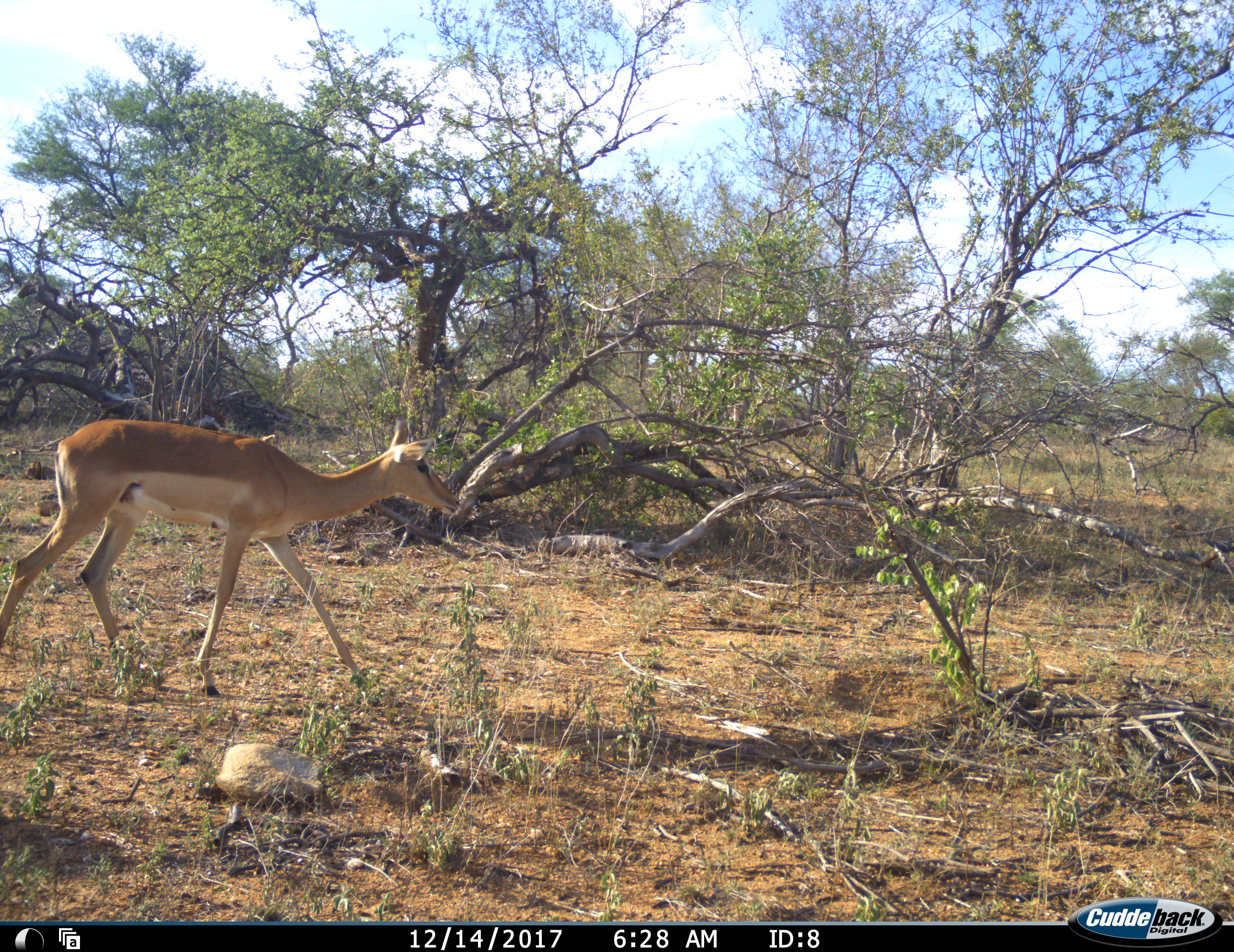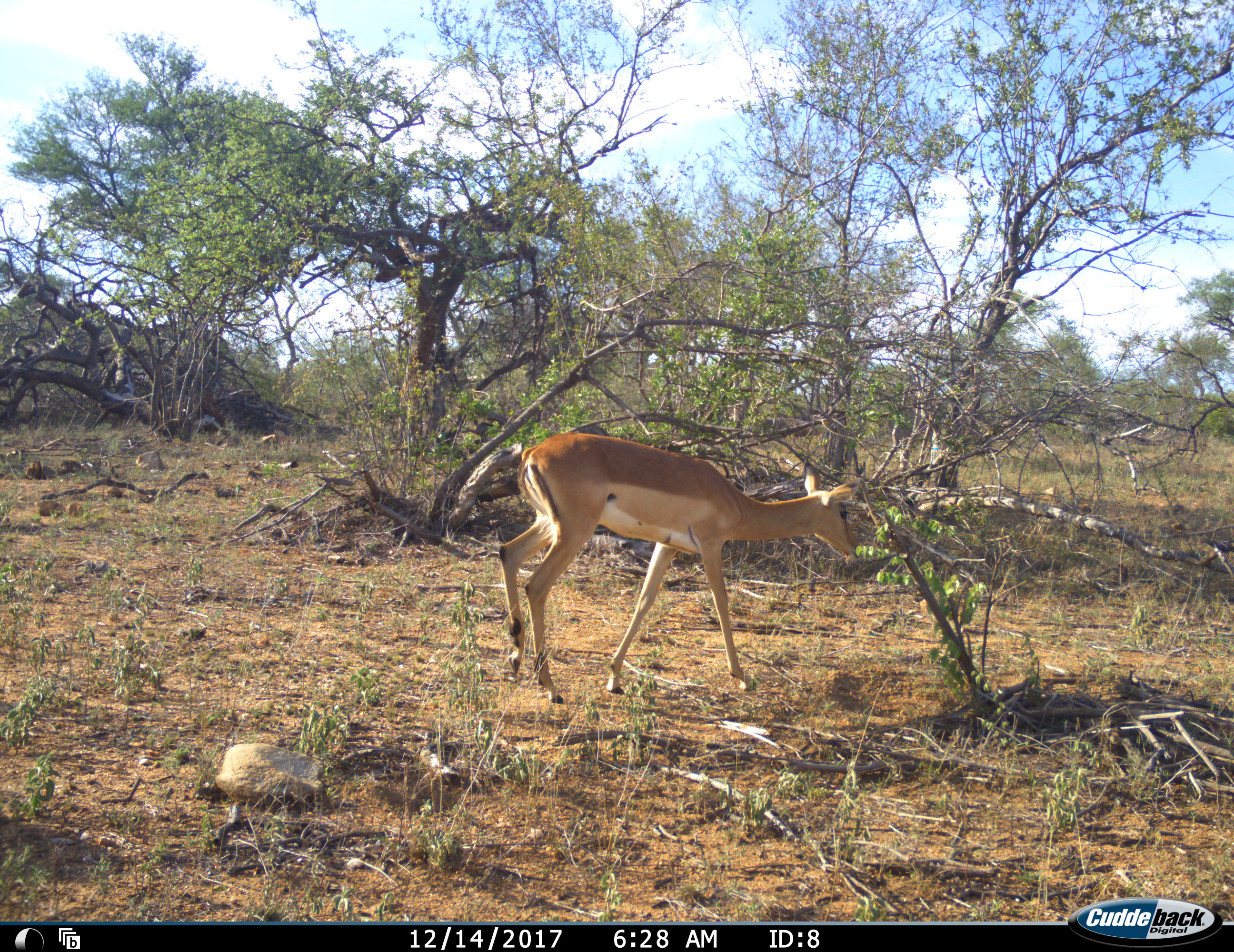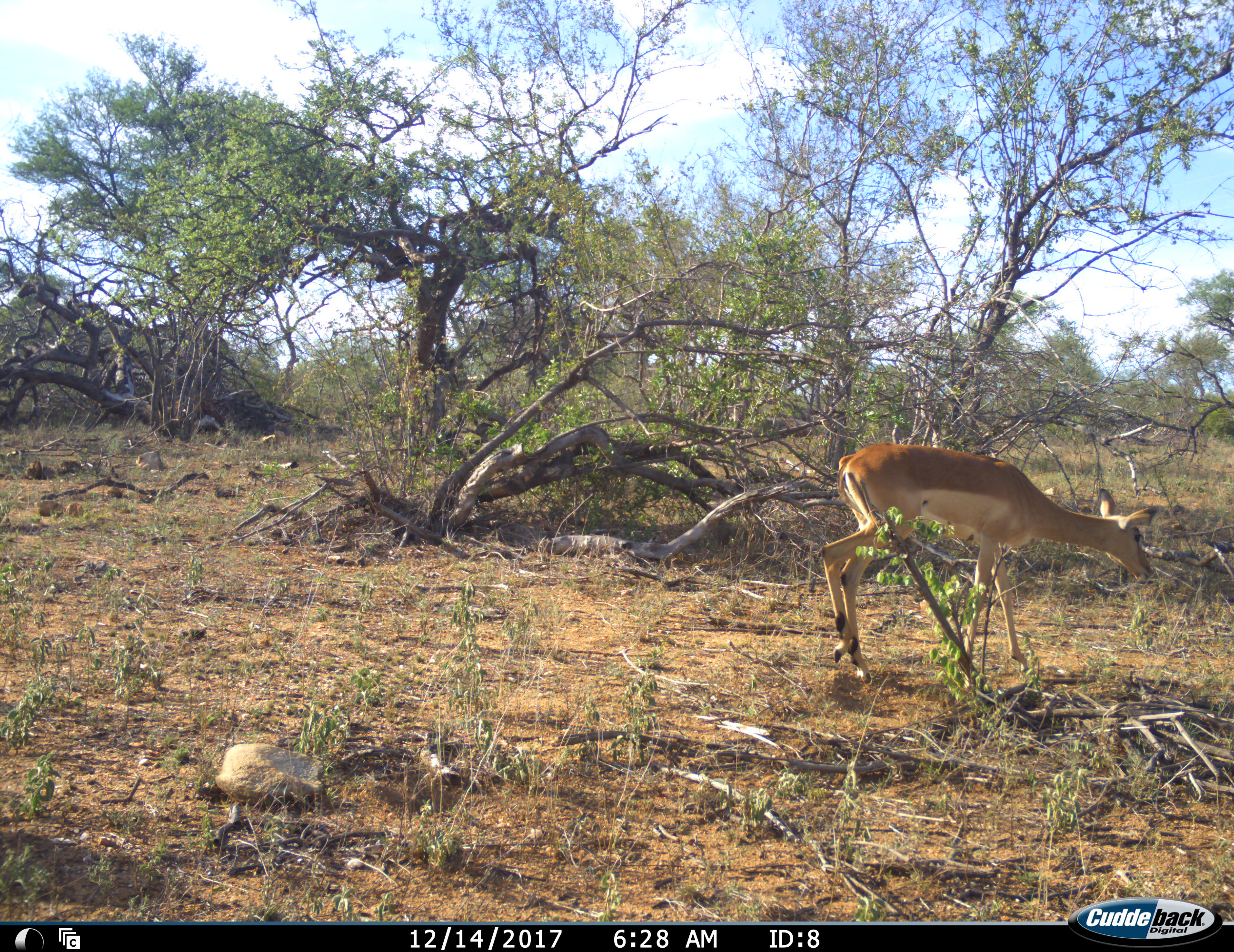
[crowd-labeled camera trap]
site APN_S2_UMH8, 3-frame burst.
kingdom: Animalia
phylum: Chordata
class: Mammalia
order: Artiodactyla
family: Bovidae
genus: Aepyceros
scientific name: Aepyceros melampus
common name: impala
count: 1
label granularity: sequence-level